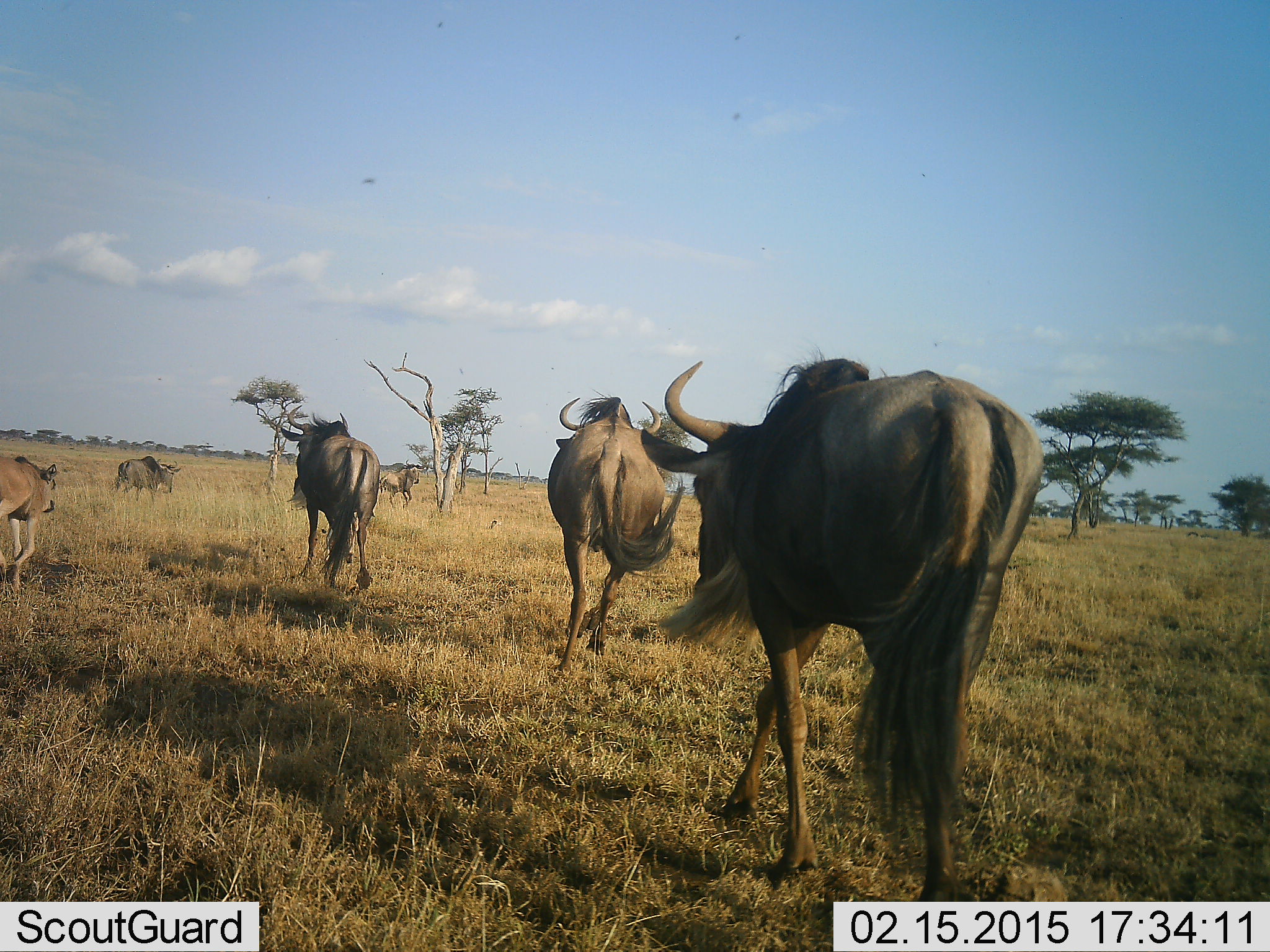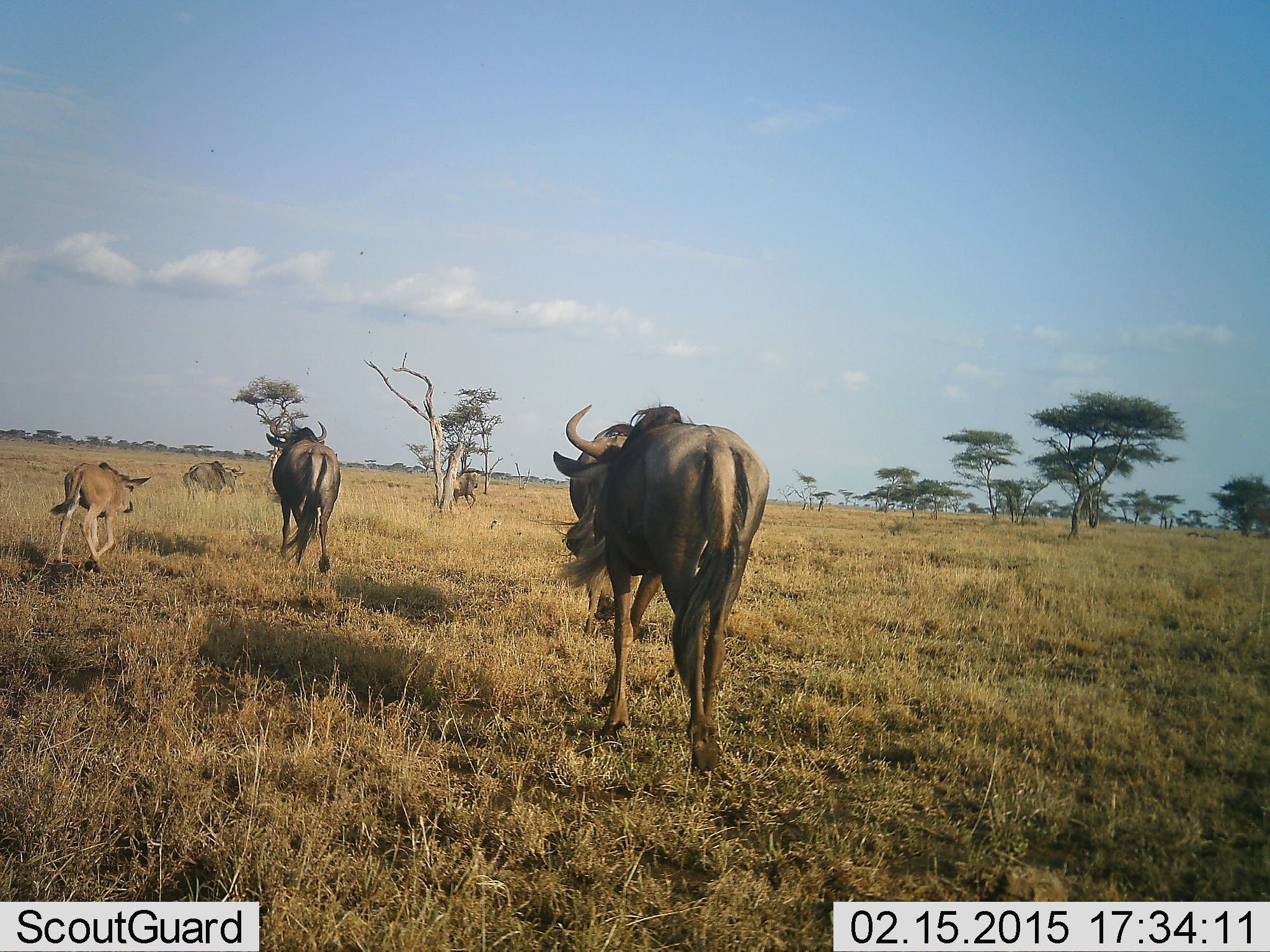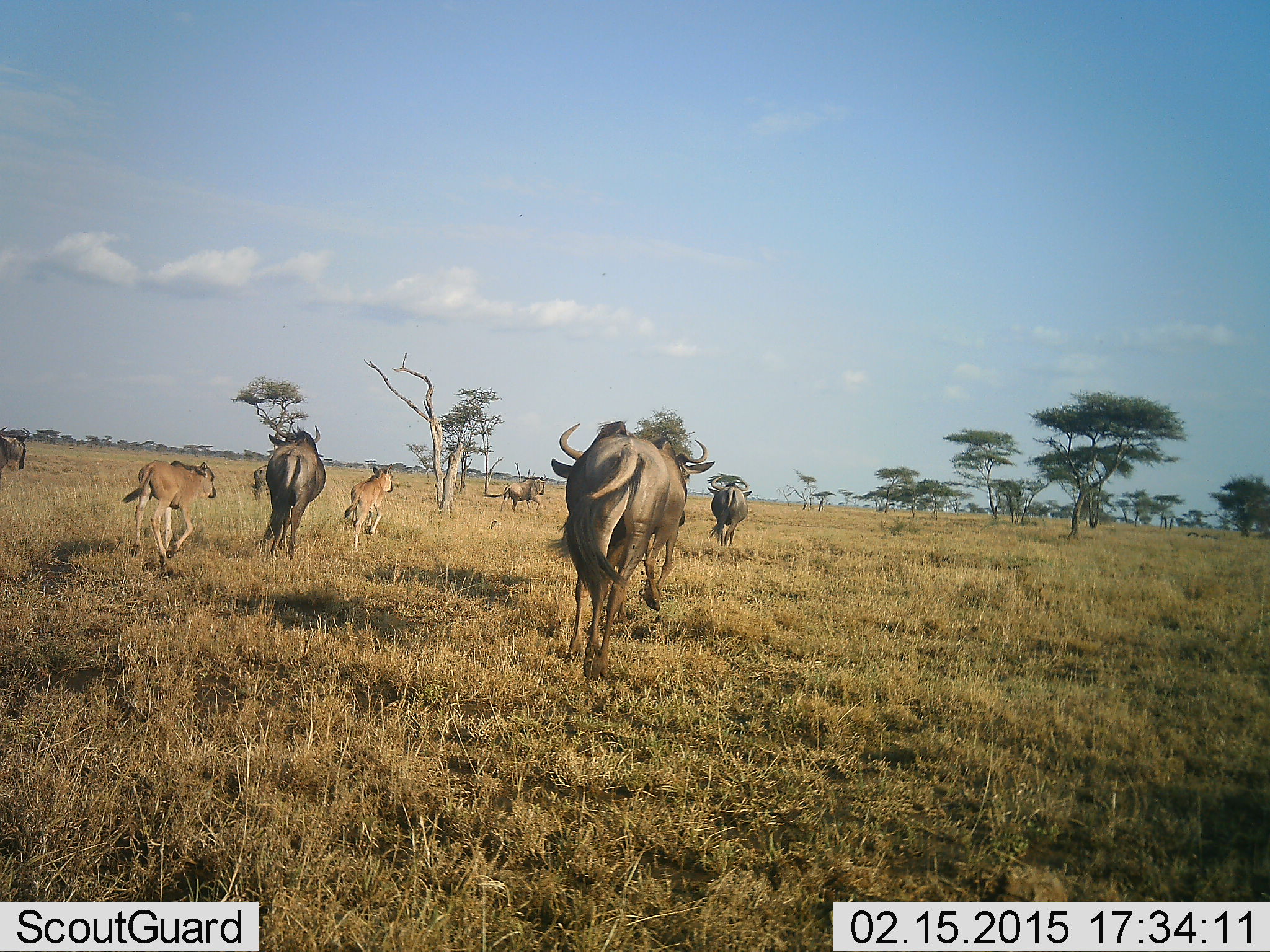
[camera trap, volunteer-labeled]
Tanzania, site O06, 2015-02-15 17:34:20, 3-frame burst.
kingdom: Animalia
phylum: Chordata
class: Mammalia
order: Artiodactyla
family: Bovidae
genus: Connochaetes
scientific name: Connochaetes taurinus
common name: blue wildebeest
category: wildebeest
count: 8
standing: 8%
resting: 0%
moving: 100%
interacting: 0%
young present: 77%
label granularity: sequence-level